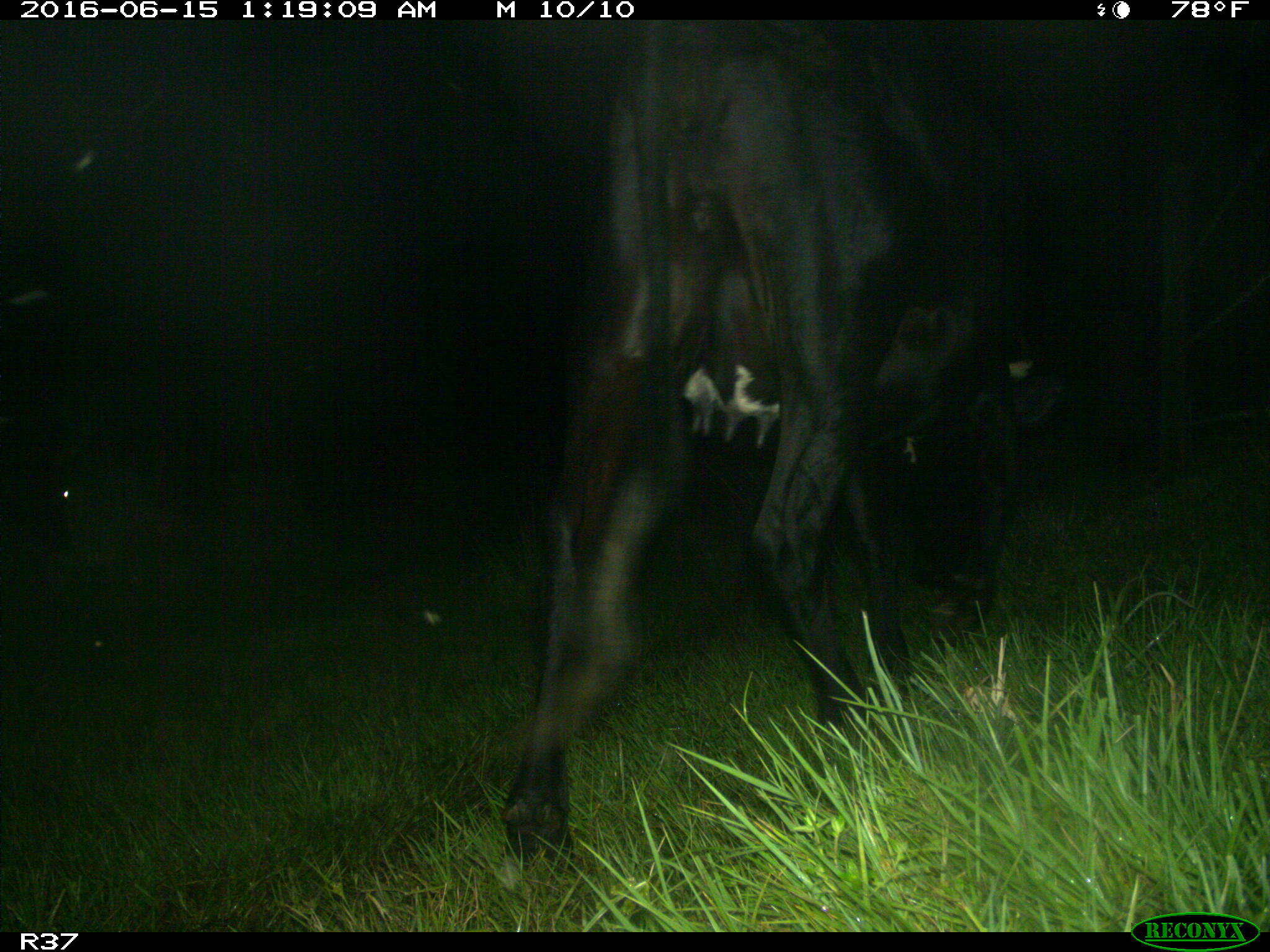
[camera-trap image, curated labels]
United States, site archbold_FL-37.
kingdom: Animalia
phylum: Chordata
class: Mammalia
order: Artiodactyla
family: Bovidae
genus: Bos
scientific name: Bos taurus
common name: domestic cow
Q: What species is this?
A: Bos taurus (domestic cow).